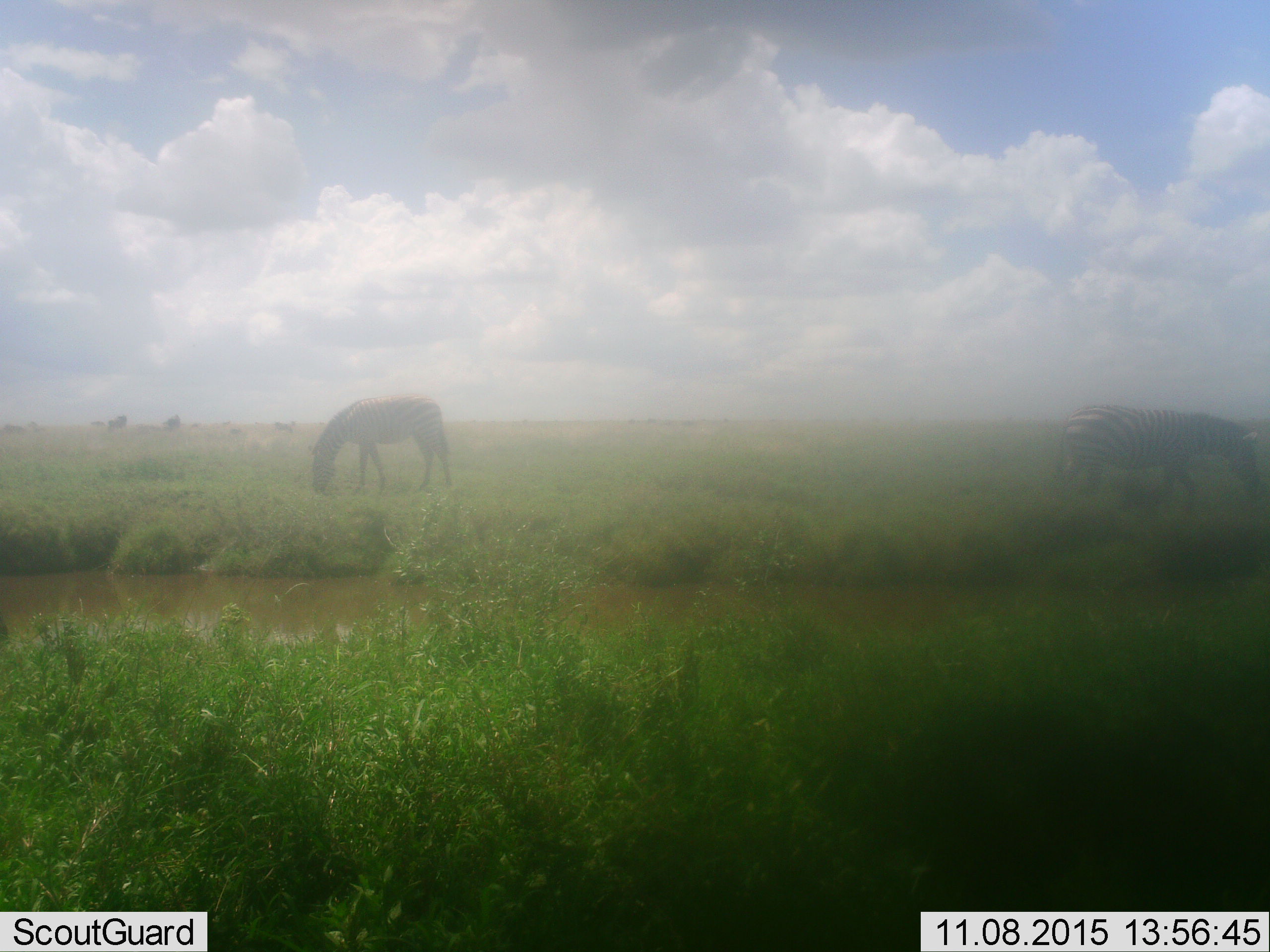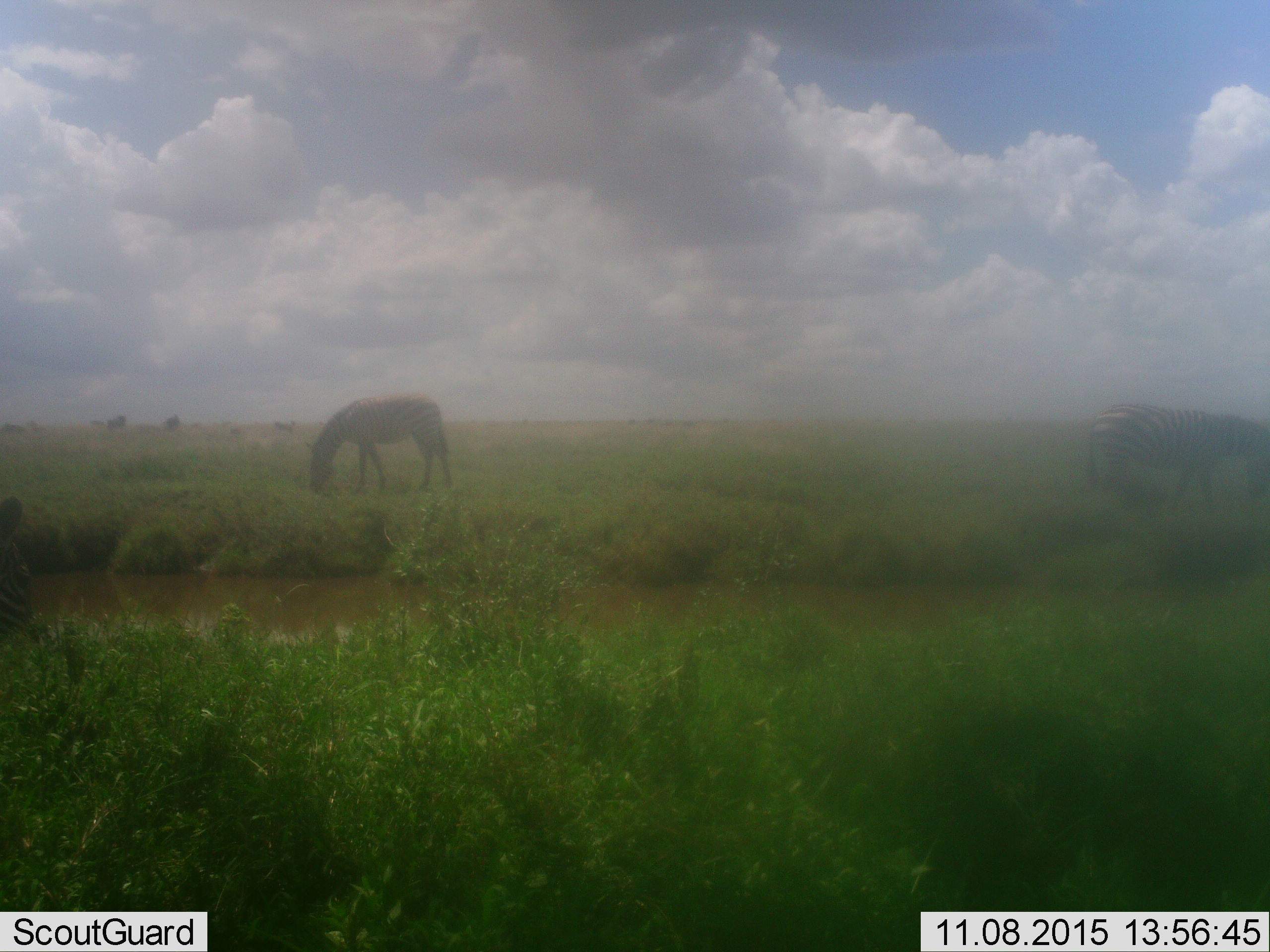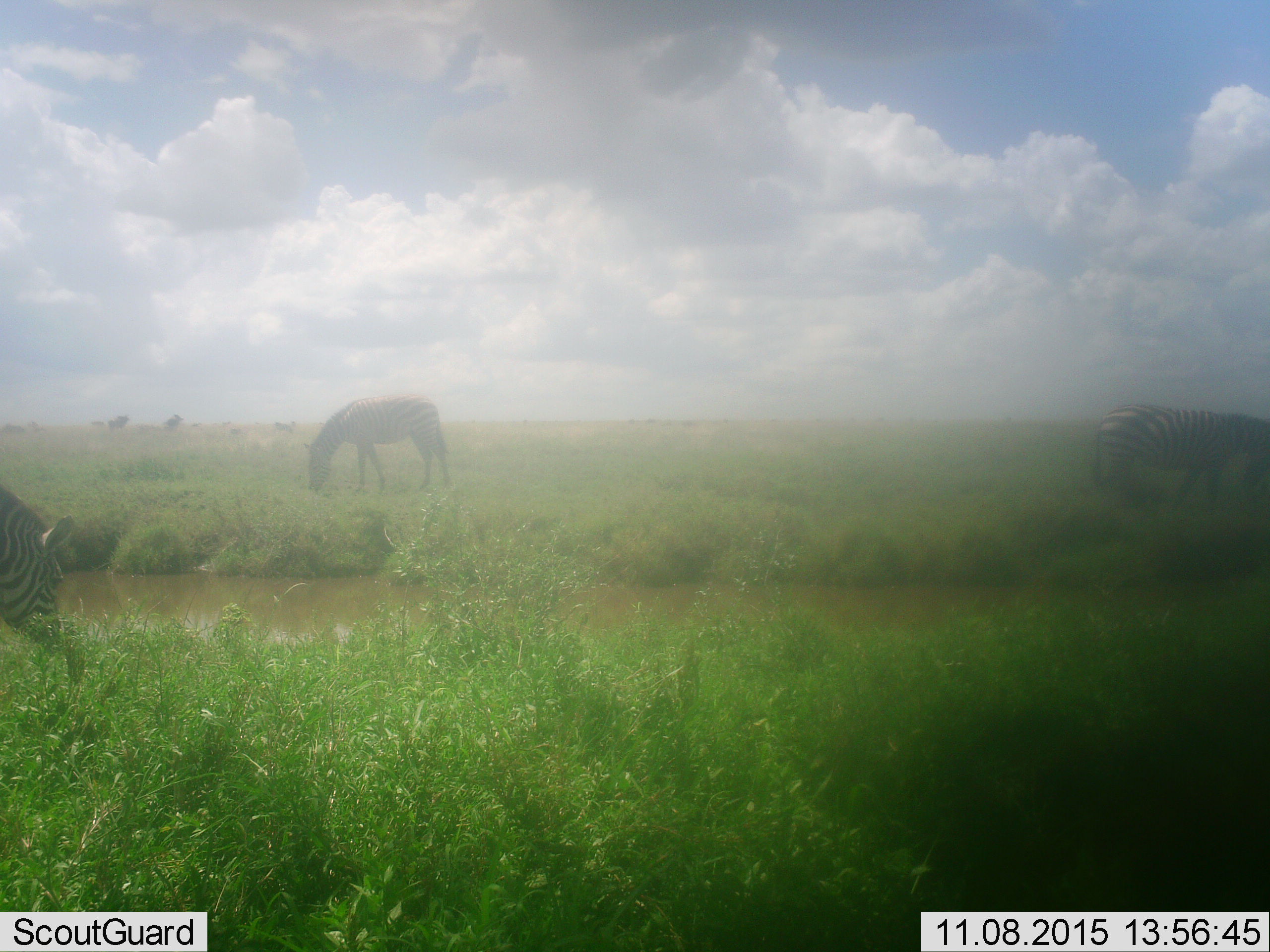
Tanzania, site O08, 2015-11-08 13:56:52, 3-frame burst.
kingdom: Animalia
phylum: Chordata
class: Mammalia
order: Perissodactyla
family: Equidae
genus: Equus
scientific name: Equus quagga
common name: plains zebra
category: zebra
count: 3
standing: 12%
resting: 0%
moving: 12%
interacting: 0%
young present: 0%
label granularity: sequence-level